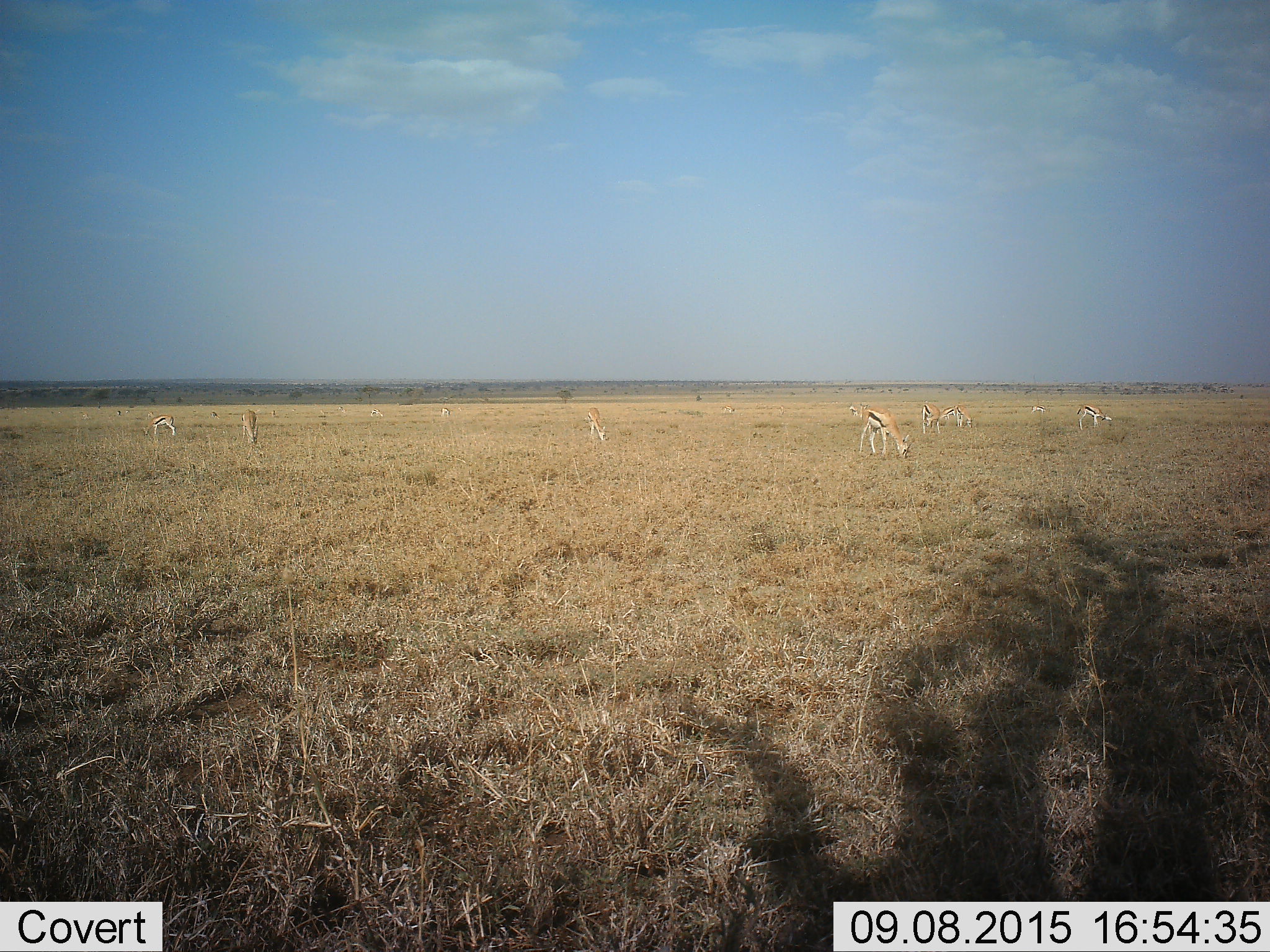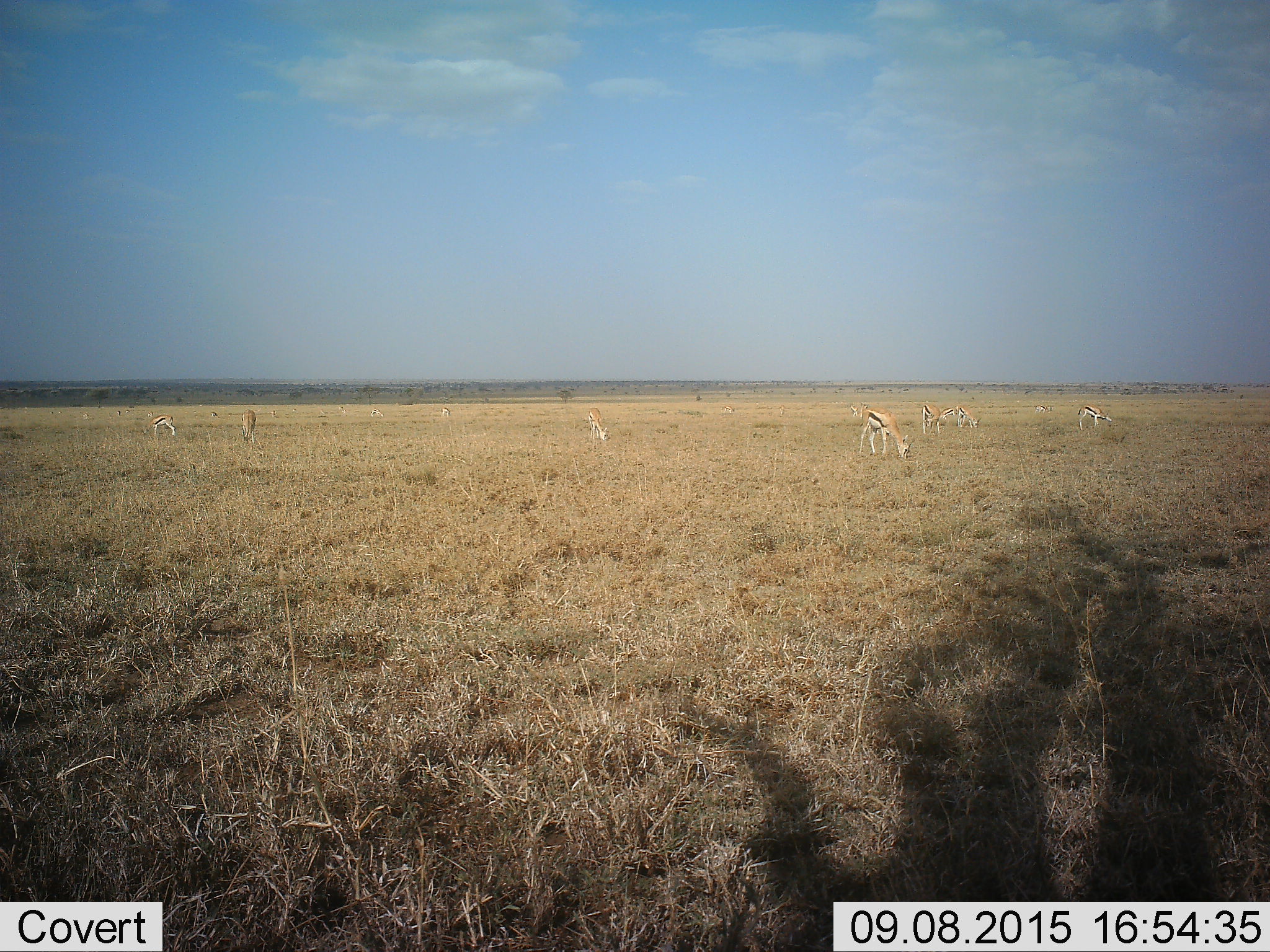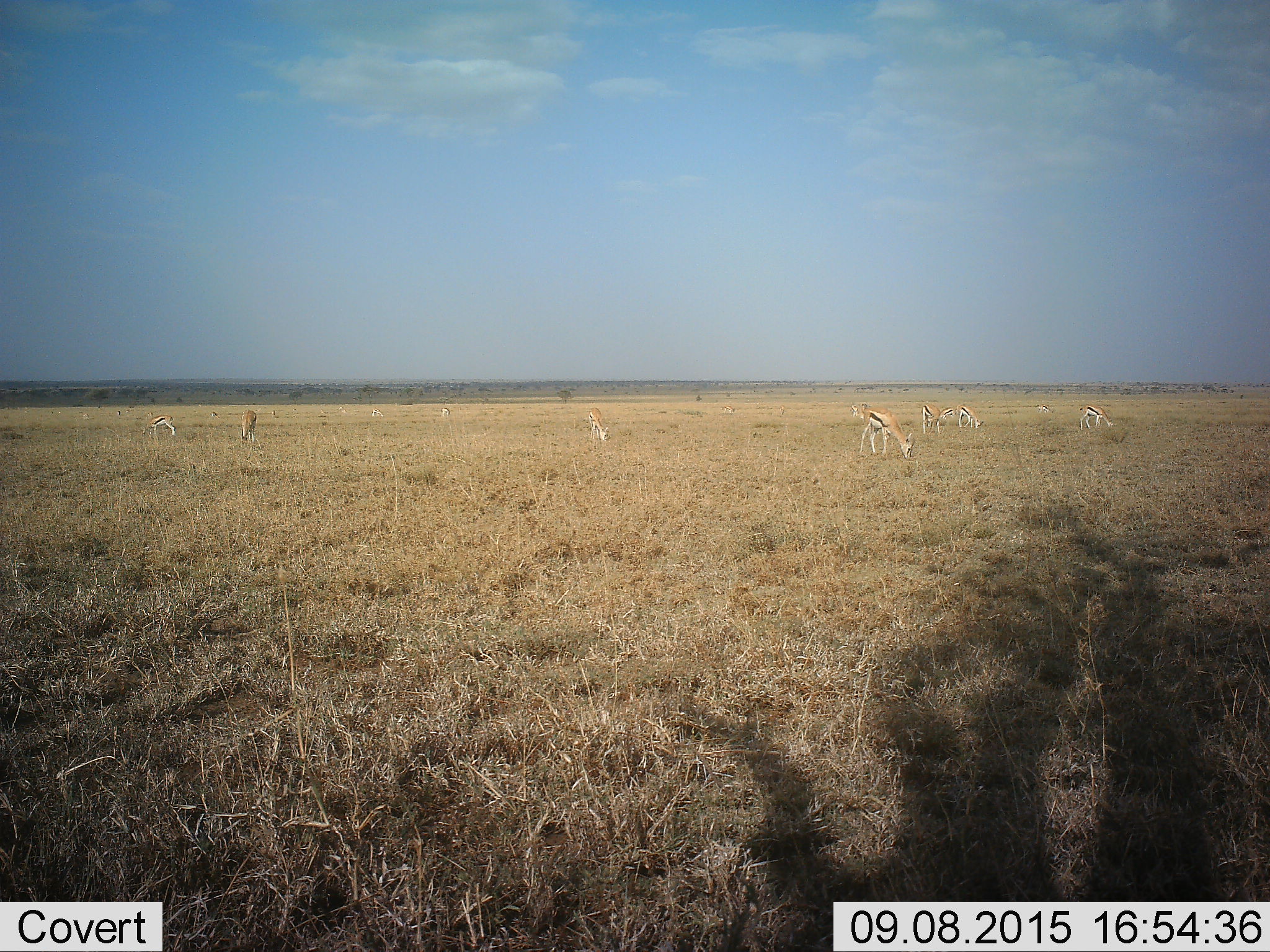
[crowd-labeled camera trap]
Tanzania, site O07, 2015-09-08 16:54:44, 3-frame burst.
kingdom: Animalia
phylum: Chordata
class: Mammalia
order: Artiodactyla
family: Bovidae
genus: Eudorcas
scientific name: Eudorcas thomsonii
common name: thomson's gazelle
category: gazellethomsons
Gazellethomsons (thomson's gazelle) (Eudorcas thomsonii), count 11-50. Behavior (volunteer vote fractions): standing 50%, resting 0%, moving 0%, interacting 0%. Young present (vote fraction): 0%. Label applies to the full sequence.